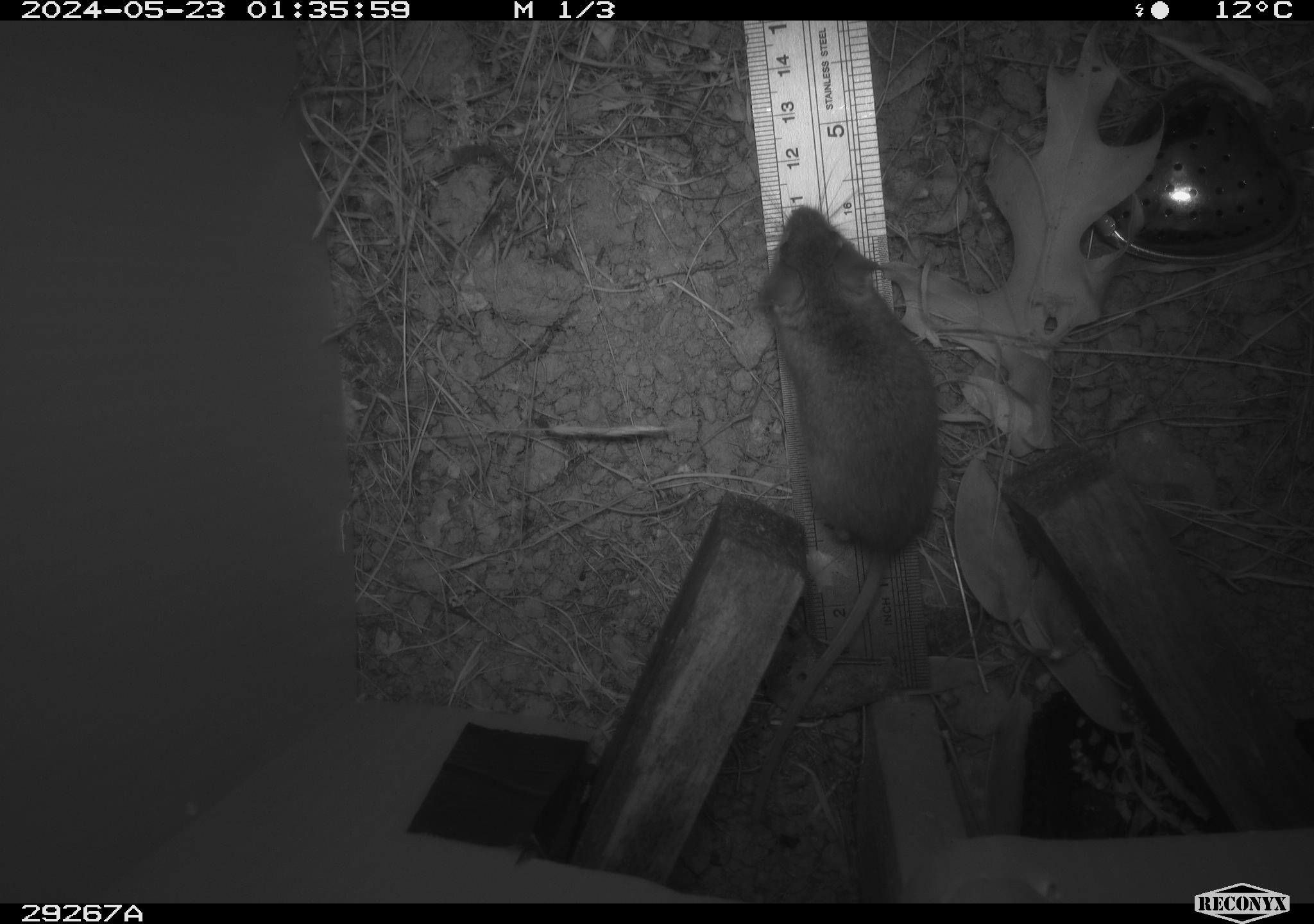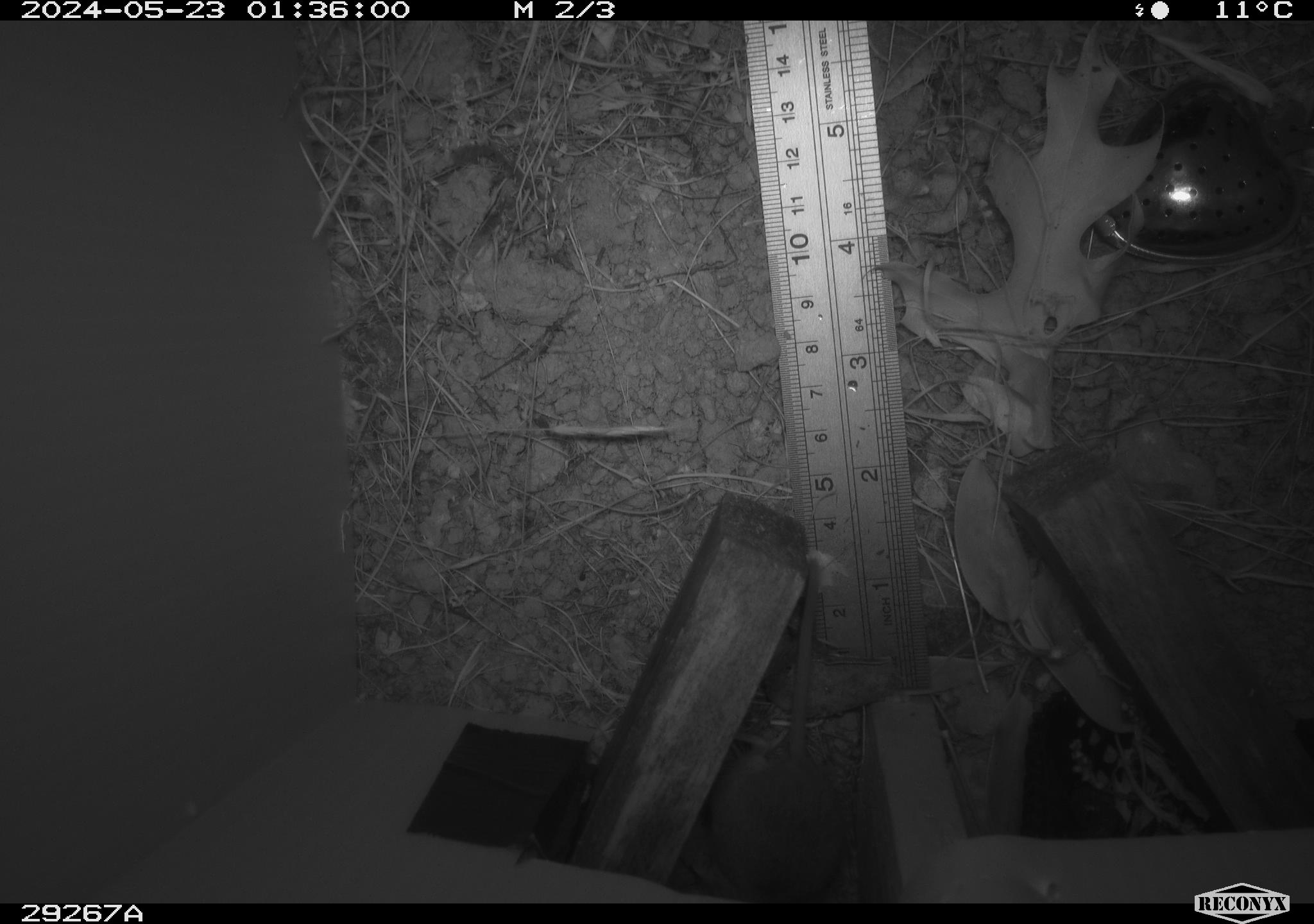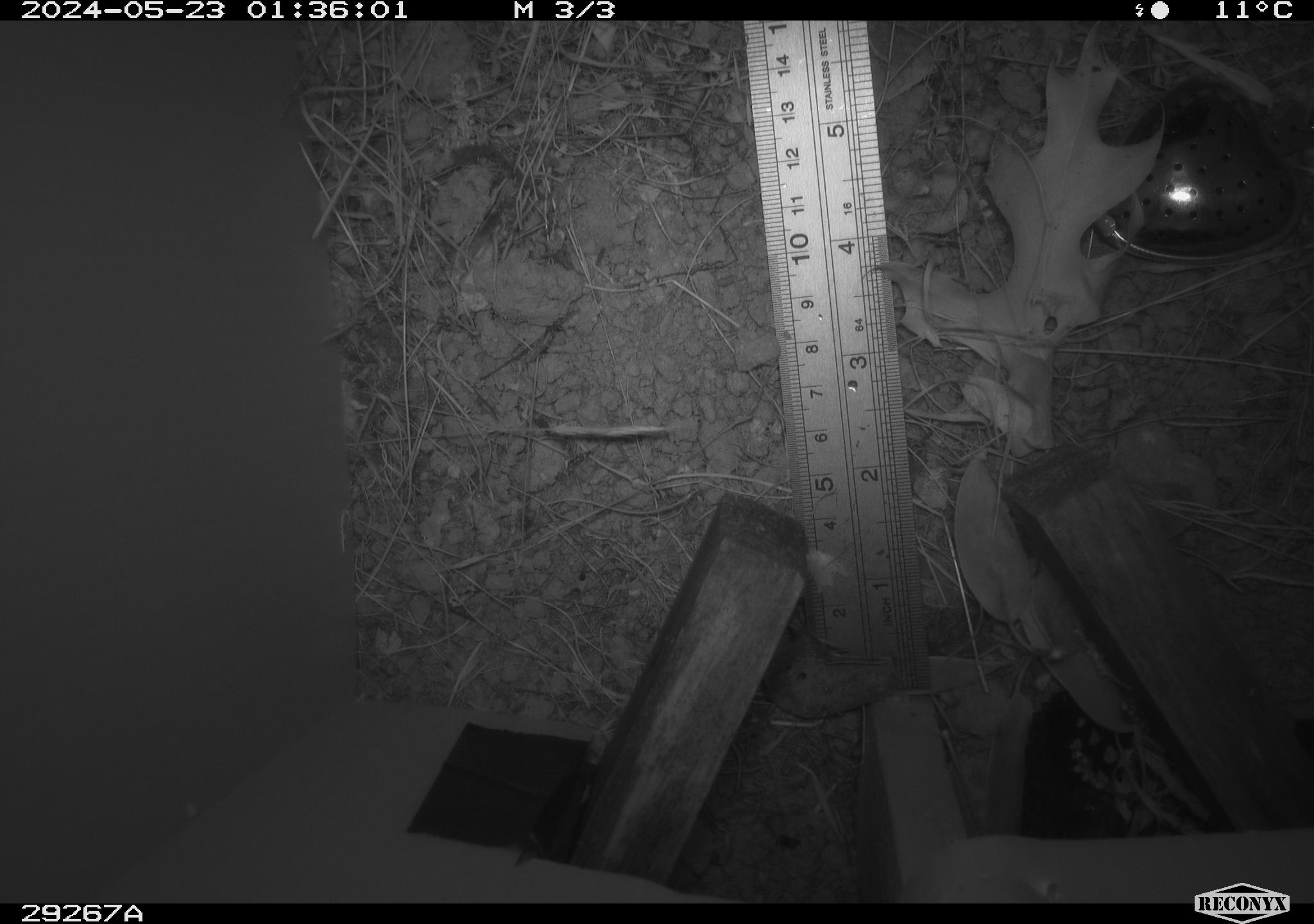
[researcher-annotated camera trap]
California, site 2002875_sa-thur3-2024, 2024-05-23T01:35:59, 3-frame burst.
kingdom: Animalia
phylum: Chordata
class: Mammalia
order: Rodentia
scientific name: Rodentia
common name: mouse species